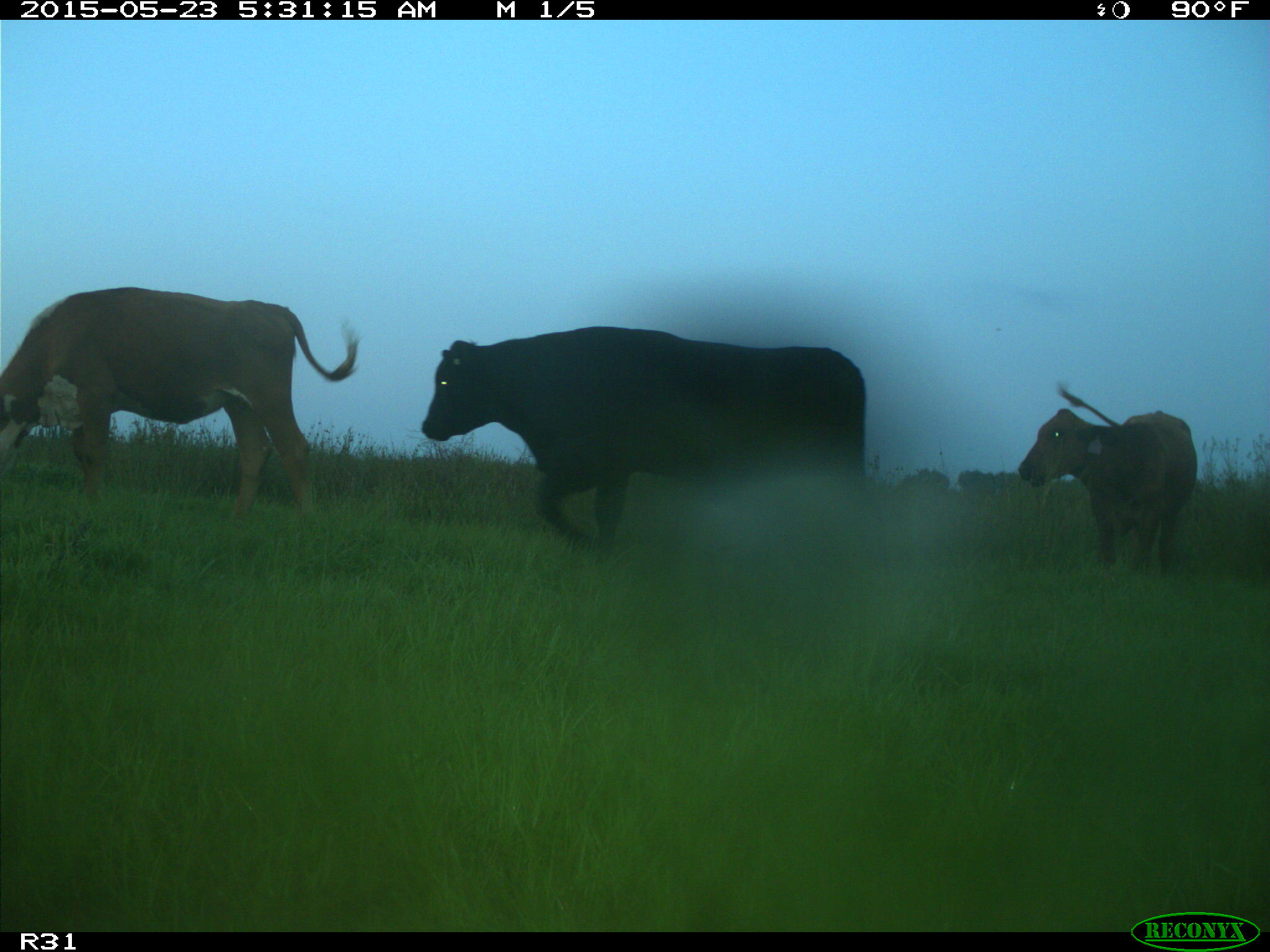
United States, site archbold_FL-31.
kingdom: Animalia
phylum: Chordata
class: Mammalia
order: Artiodactyla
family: Bovidae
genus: Bos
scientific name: Bos taurus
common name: domestic cow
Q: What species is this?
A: Bos taurus (domestic cow).